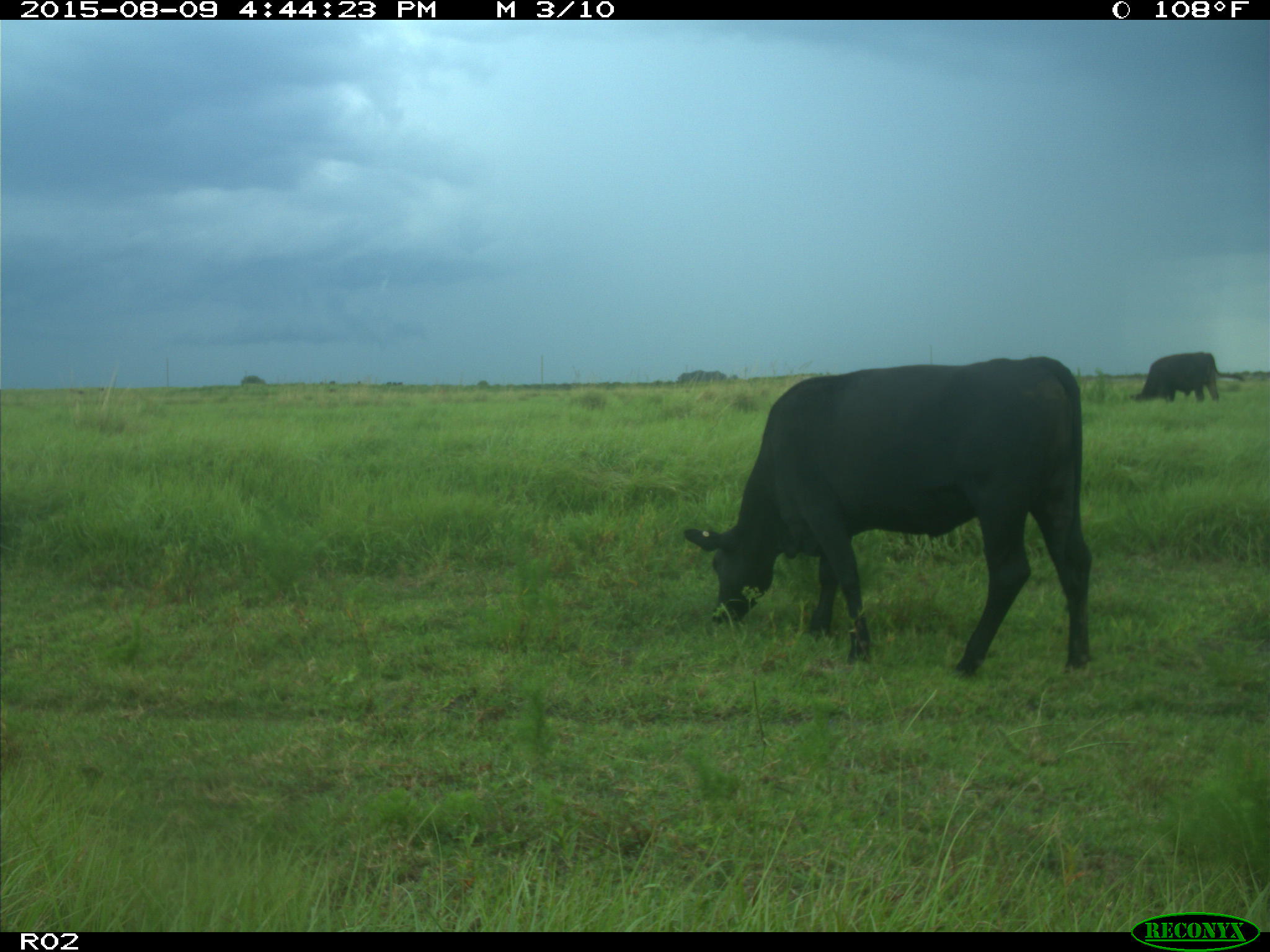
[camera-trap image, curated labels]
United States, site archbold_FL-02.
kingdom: Animalia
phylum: Chordata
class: Mammalia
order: Artiodactyla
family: Bovidae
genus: Bos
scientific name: Bos taurus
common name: domestic cow